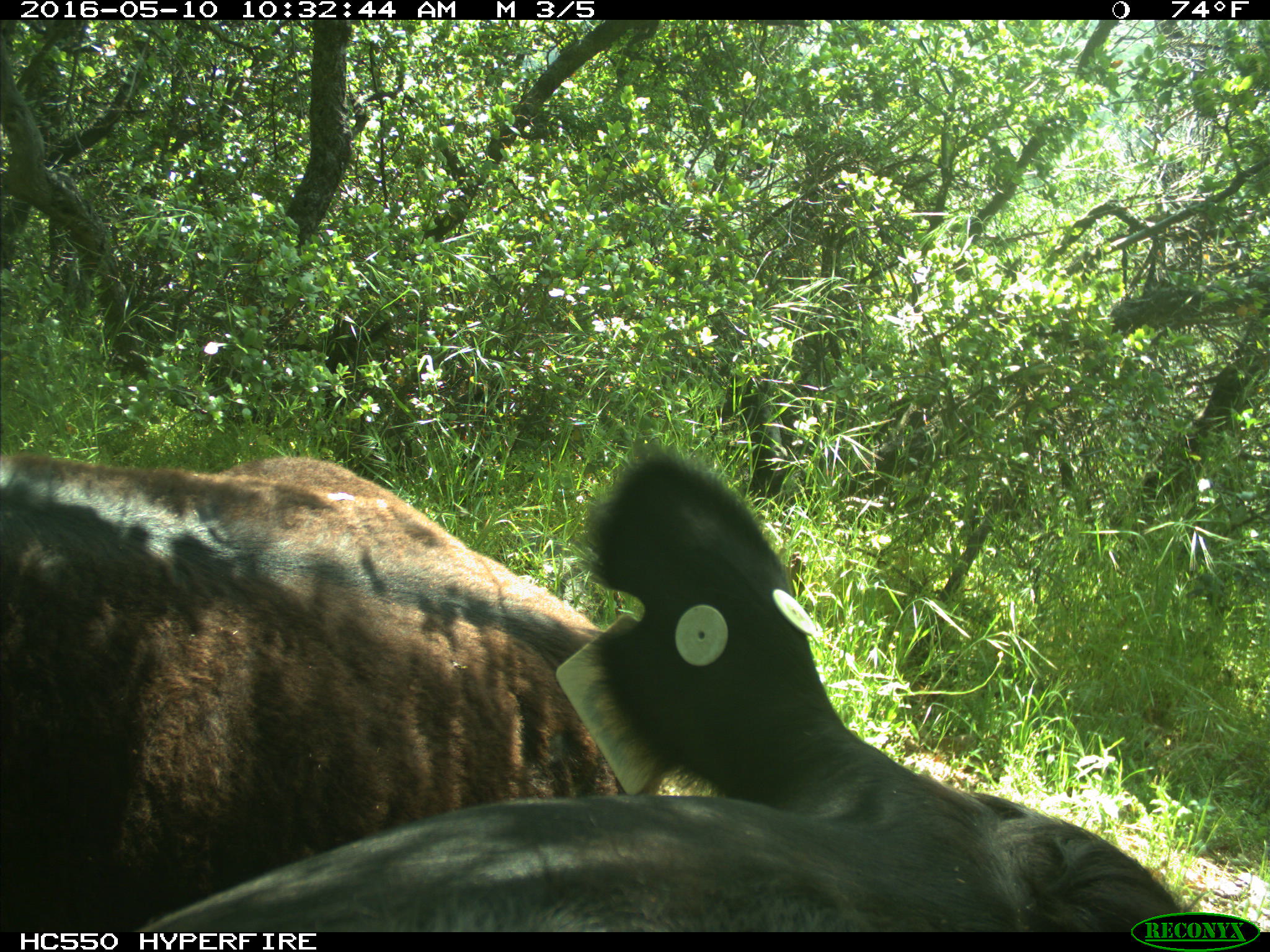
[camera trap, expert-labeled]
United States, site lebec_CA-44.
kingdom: Animalia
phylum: Chordata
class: Mammalia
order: Artiodactyla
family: Bovidae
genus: Bos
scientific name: Bos taurus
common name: domestic cow